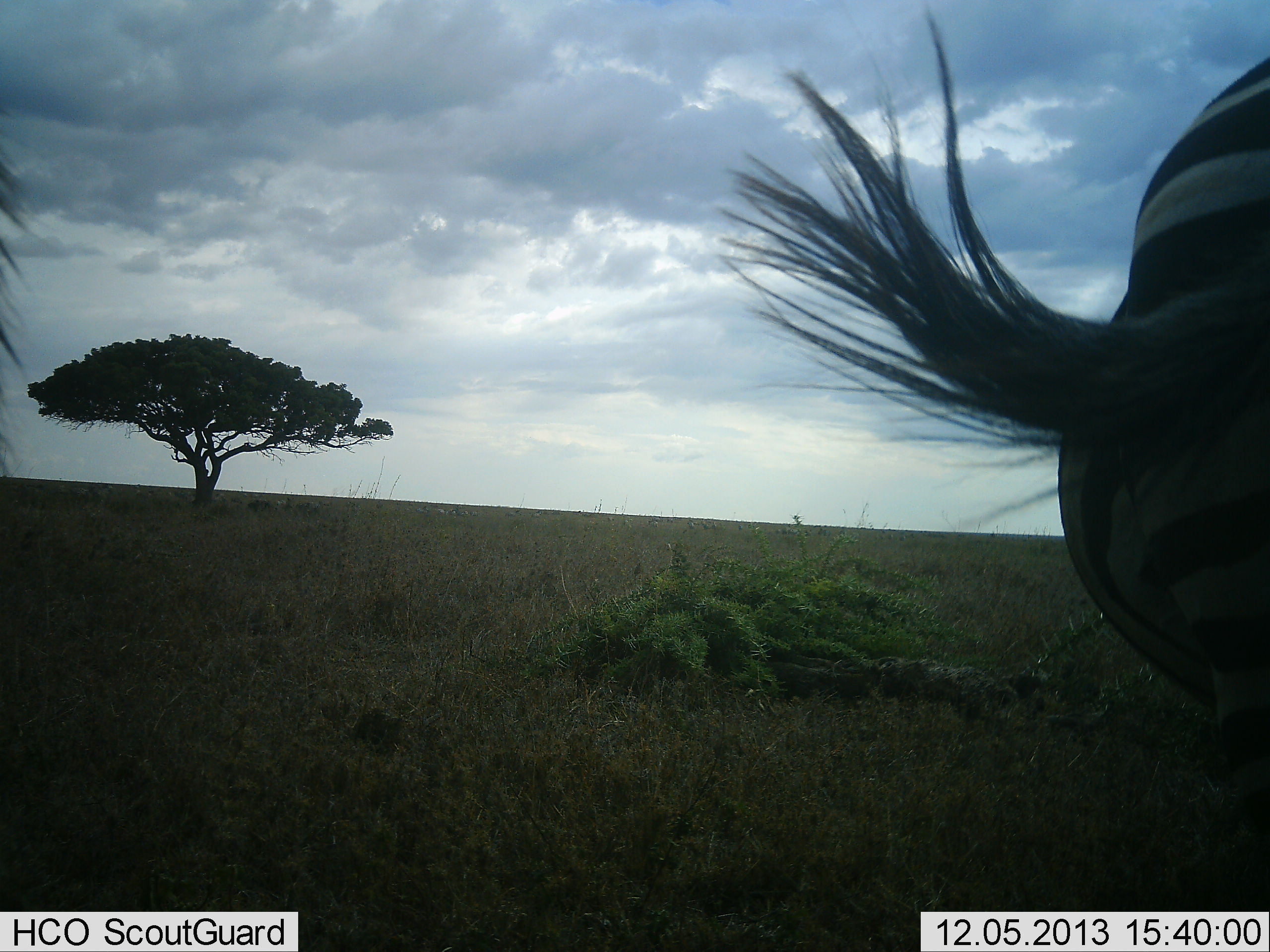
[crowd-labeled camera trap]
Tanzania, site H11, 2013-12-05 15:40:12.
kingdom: Animalia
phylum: Chordata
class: Mammalia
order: Perissodactyla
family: Equidae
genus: Equus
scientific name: Equus quagga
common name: plains zebra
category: zebra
Zebra (plains zebra) (Equus quagga), count 2. Behavior (volunteer vote fractions): standing 80%, resting 0%, moving 20%, interacting 0%. Young present (vote fraction): 0%. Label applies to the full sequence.